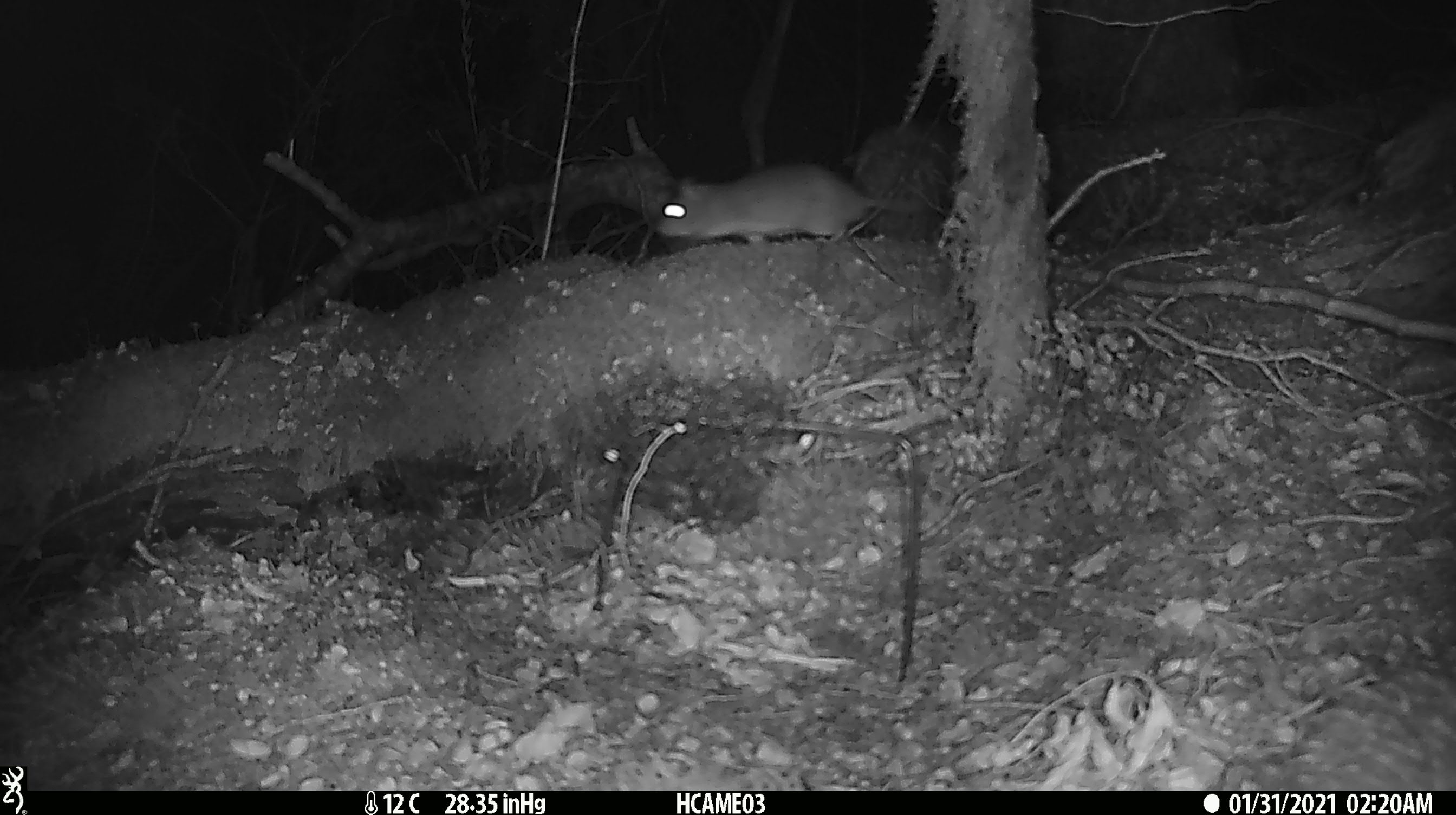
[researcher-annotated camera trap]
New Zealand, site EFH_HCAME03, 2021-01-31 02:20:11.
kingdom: Animalia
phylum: Chordata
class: Mammalia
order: Rodentia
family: Muridae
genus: Rattus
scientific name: Rattus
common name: rat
Rat (Rattus).